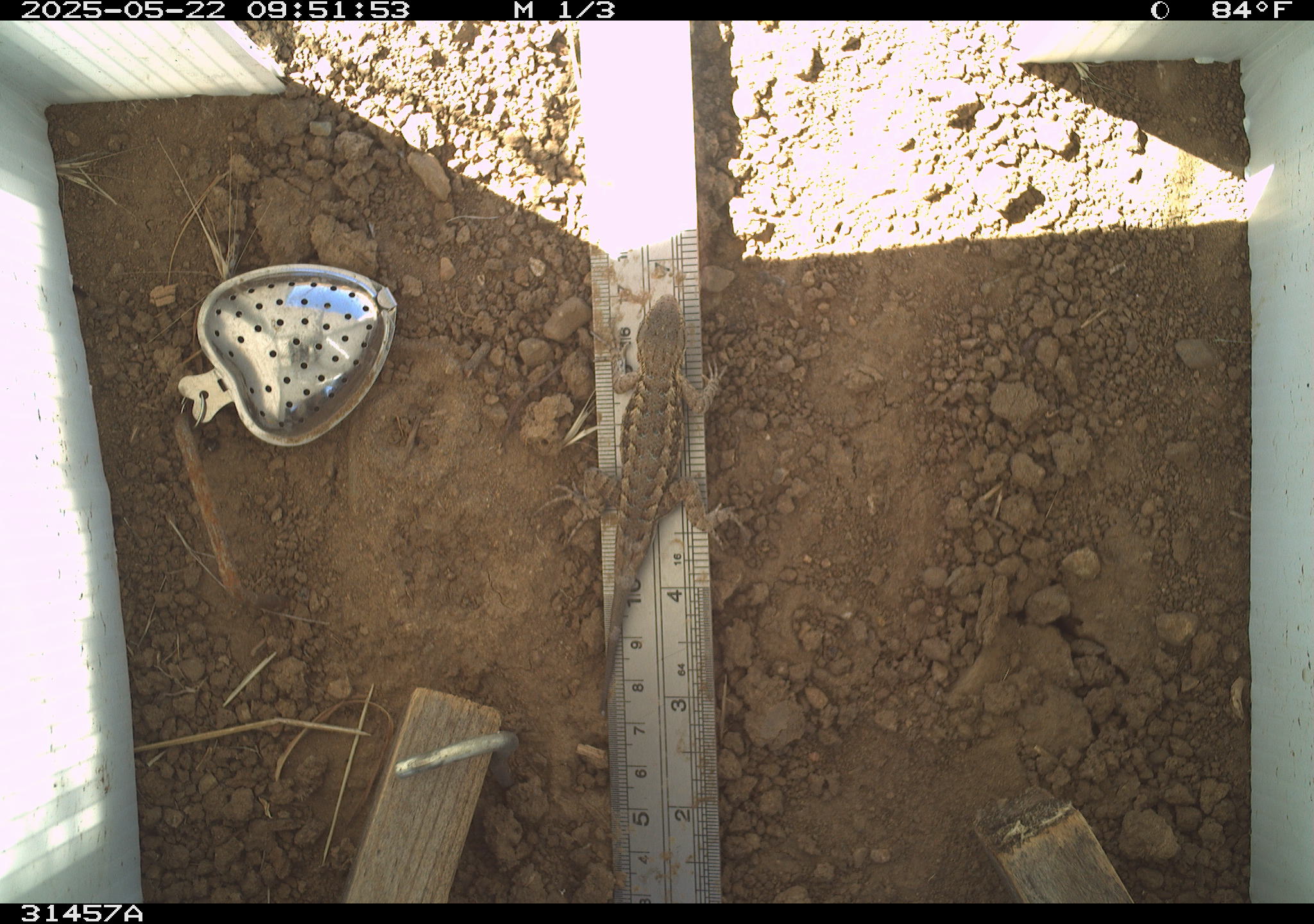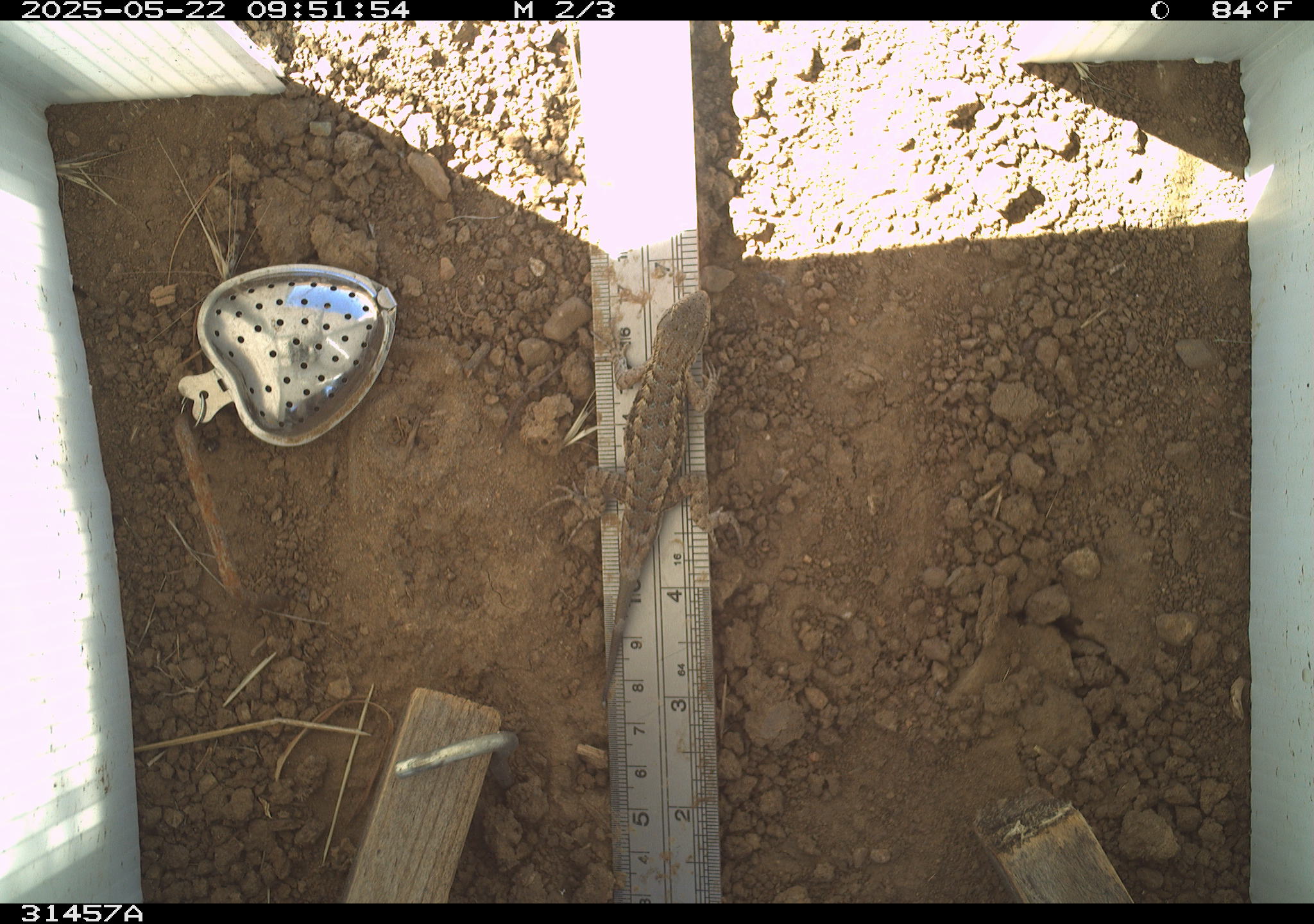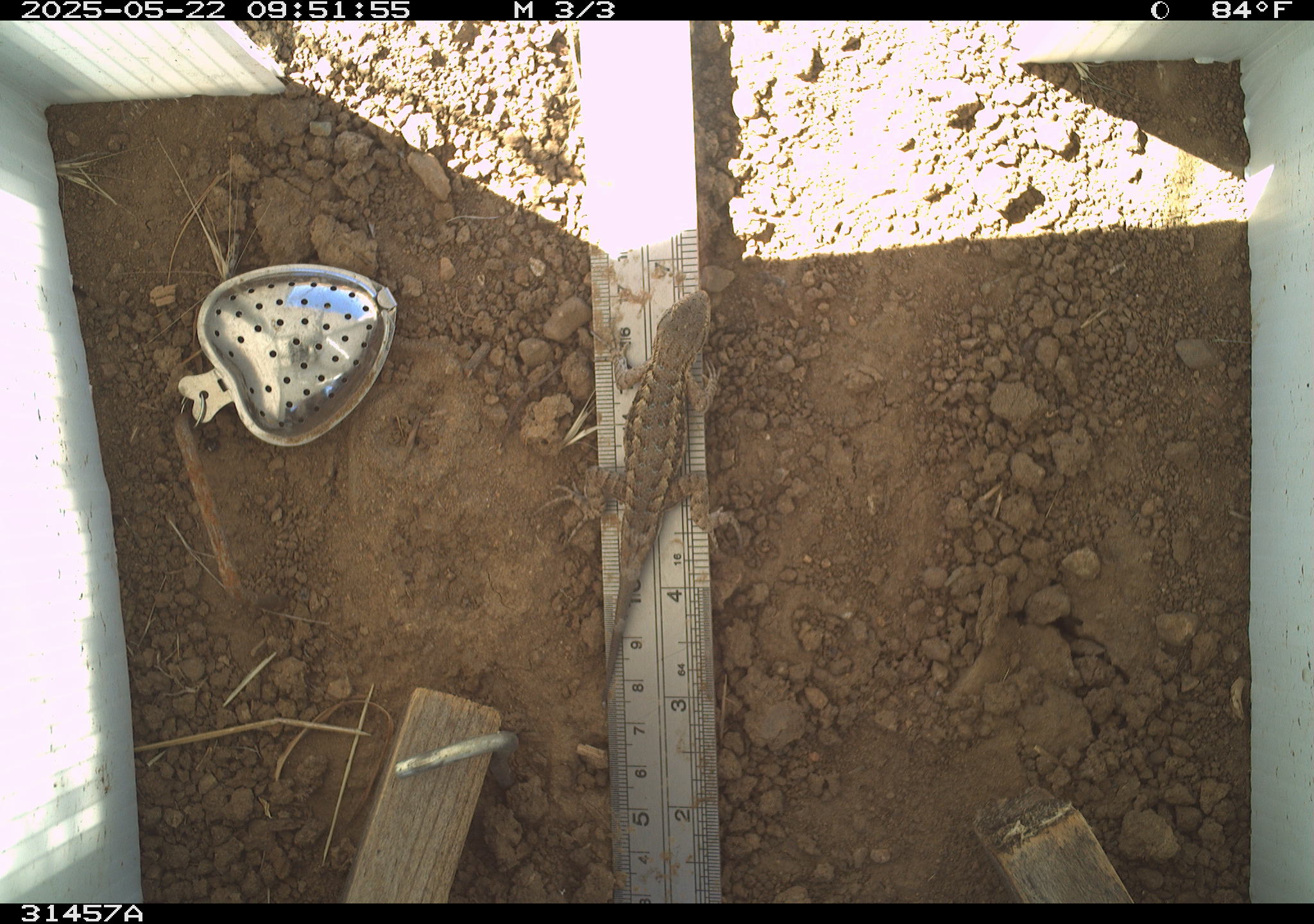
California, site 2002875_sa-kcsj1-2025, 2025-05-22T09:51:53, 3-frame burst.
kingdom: Animalia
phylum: Chordata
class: Reptilia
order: Squamata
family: Phrynosomatidae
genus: Sceloporus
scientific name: Sceloporus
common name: spiny lizards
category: sceloporus species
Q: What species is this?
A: Sceloporus species (spiny lizards) (Sceloporus).